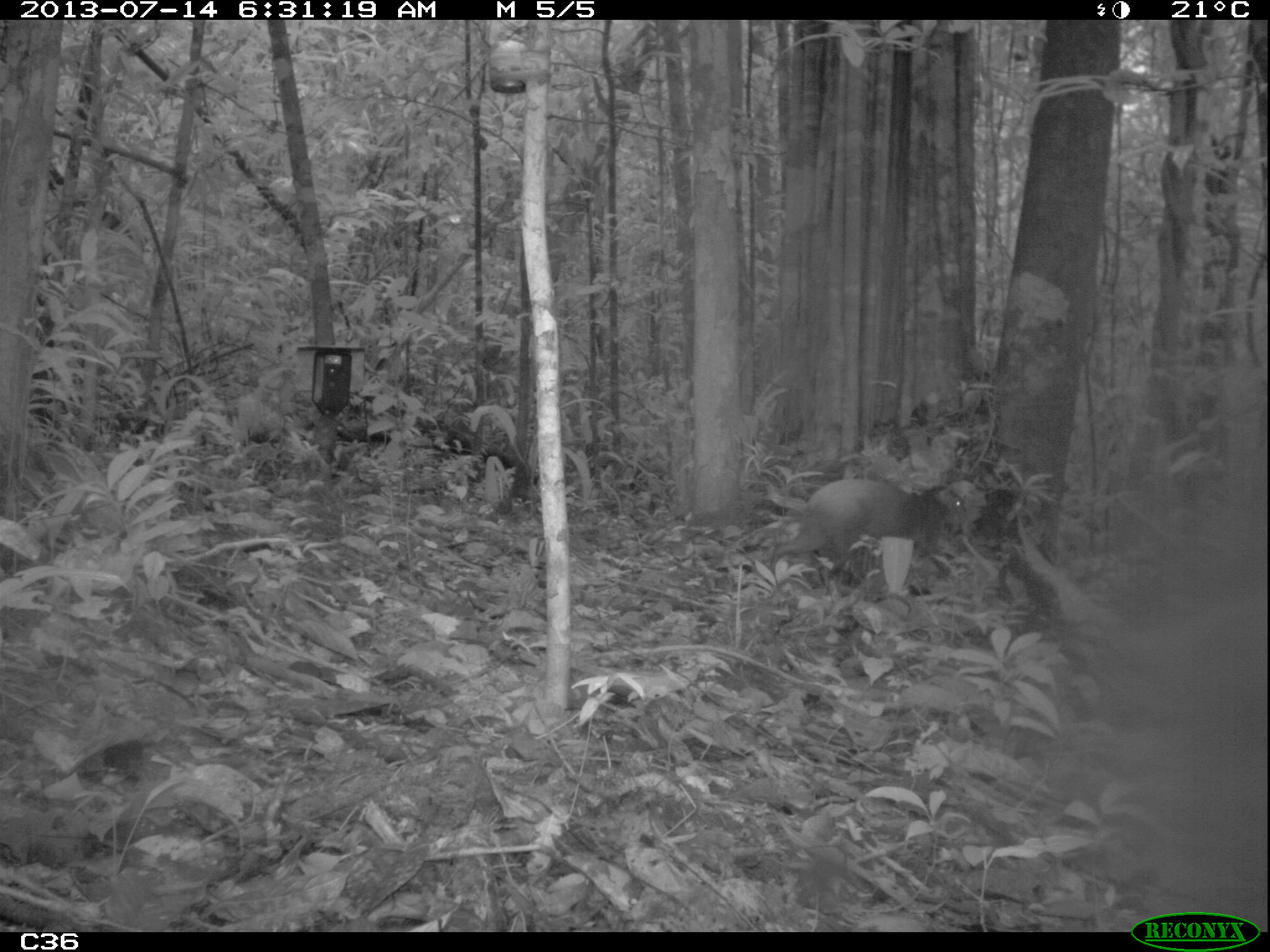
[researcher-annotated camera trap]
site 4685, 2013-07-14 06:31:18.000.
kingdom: Animalia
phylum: Chordata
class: Mammalia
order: Rodentia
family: Dasyproctidae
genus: Dasyprocta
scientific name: Dasyprocta leporina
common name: red-rumped agouti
Dasyprocta leporina (red-rumped agouti), count 1, age adult.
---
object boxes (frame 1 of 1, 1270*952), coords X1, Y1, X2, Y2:
dasyprocta leporina: 767, 475, 967, 584